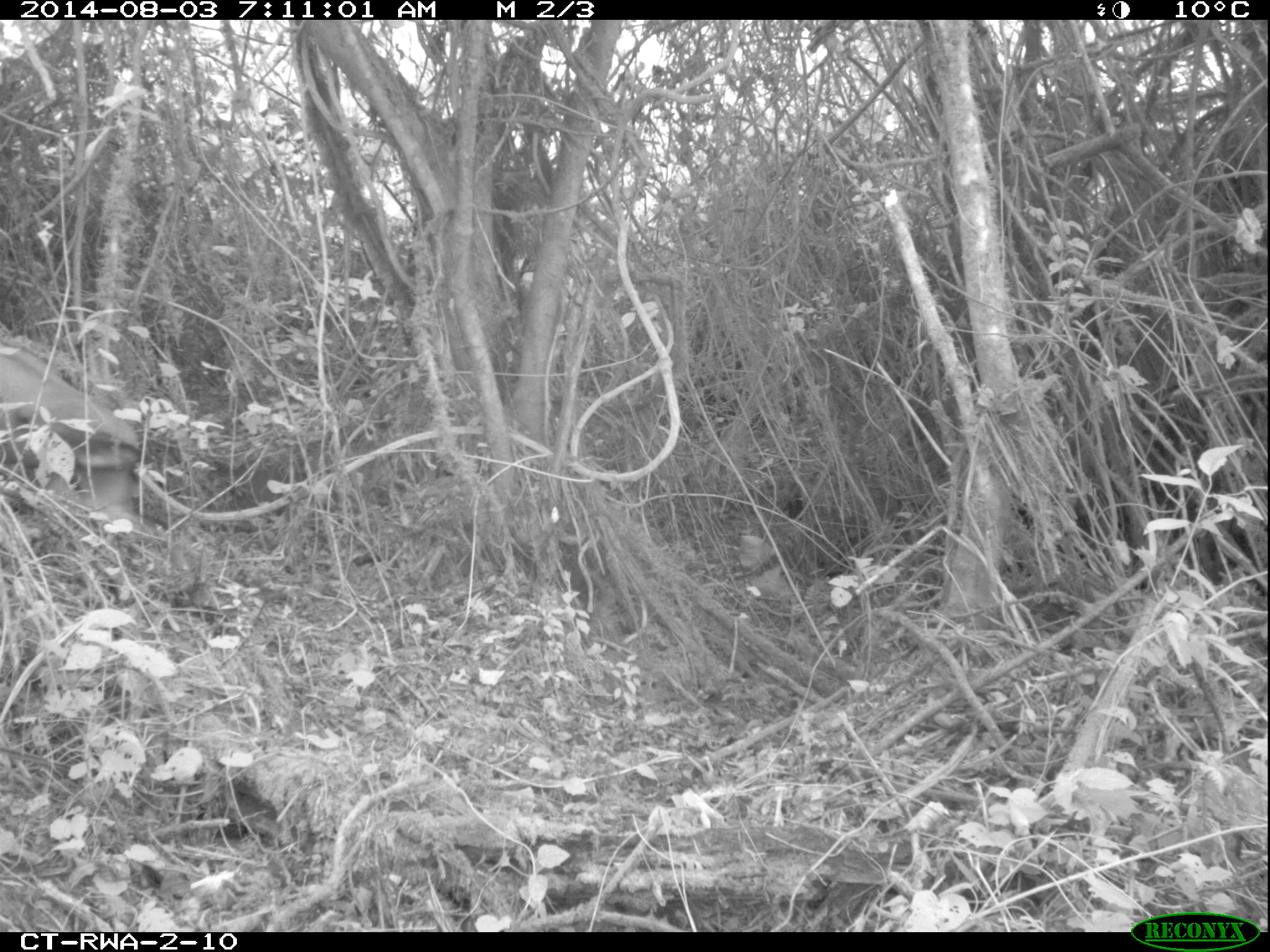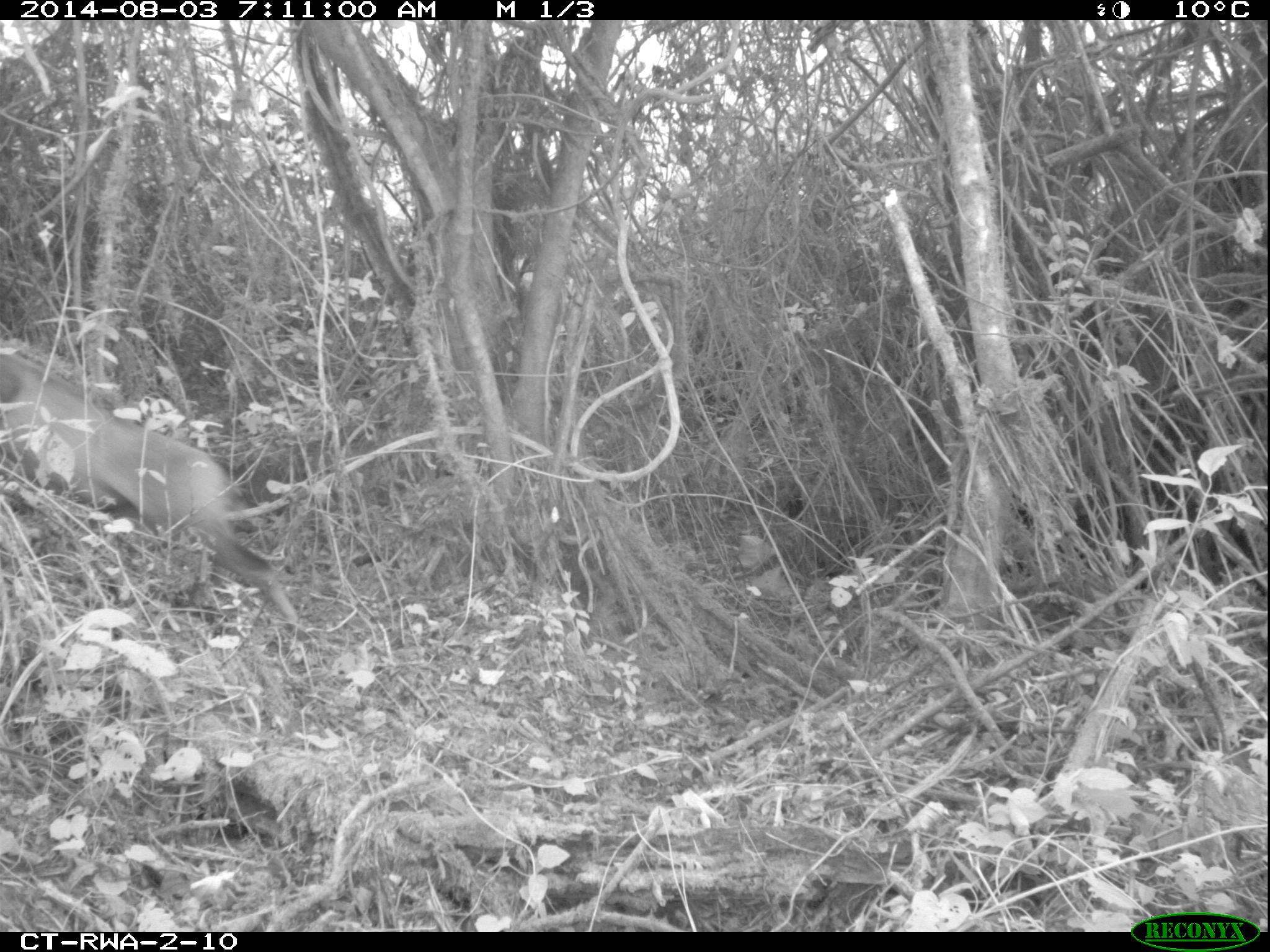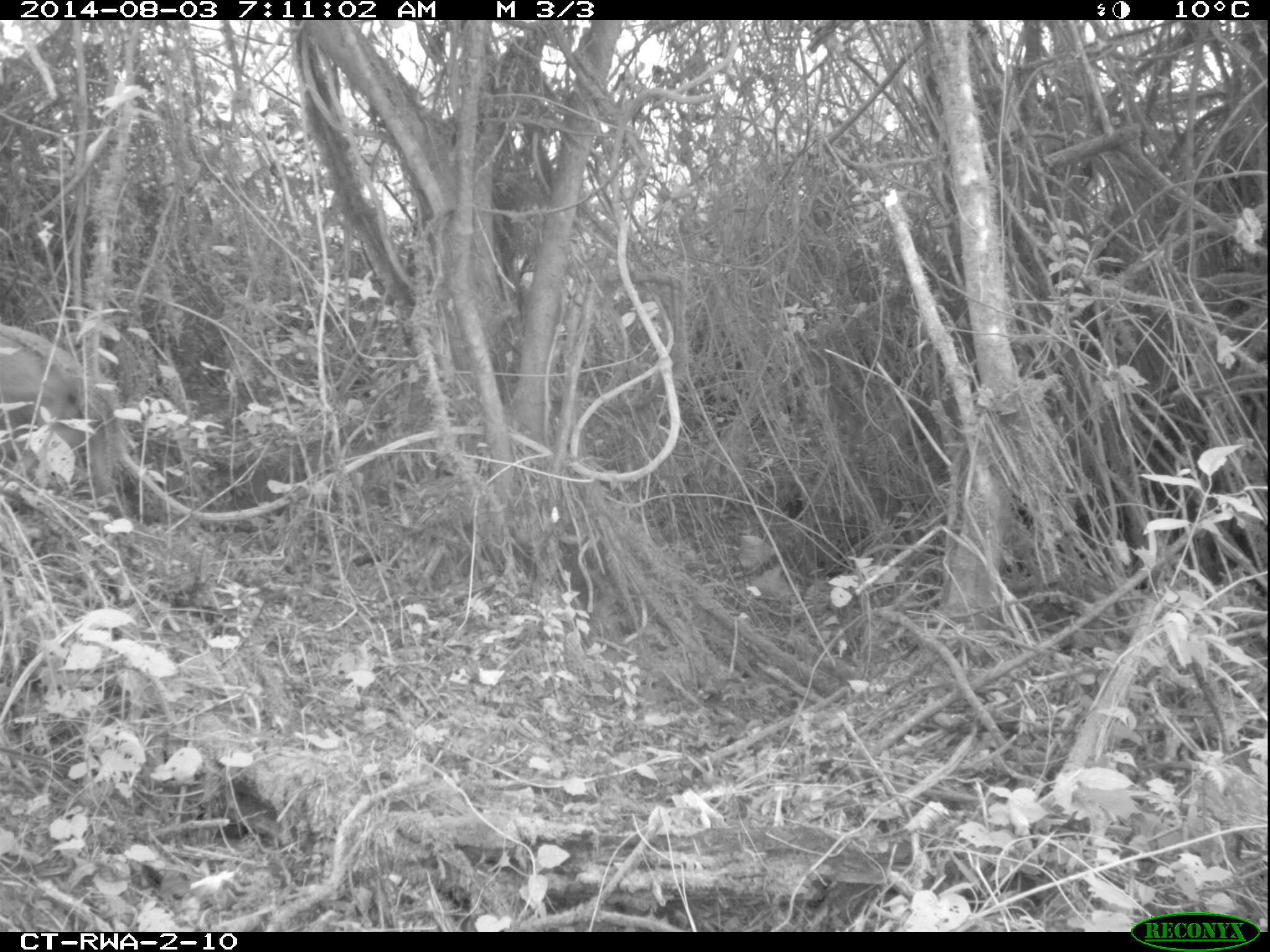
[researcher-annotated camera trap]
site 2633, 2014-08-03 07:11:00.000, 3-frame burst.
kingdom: Animalia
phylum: Chordata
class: Mammalia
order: Artiodactyla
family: Bovidae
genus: Cephalophus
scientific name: Cephalophus nigrifrons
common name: black-fronted duiker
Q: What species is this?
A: Cephalophus nigrifrons (black-fronted duiker).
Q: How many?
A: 1.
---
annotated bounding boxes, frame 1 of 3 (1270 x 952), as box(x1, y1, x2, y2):
cephalophus nigrifrons: box(0, 344, 147, 555)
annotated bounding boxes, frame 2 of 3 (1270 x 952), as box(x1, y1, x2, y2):
cephalophus nigrifrons: box(0, 350, 301, 631)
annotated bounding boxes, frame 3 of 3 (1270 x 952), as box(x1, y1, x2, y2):
cephalophus nigrifrons: box(0, 319, 117, 502)